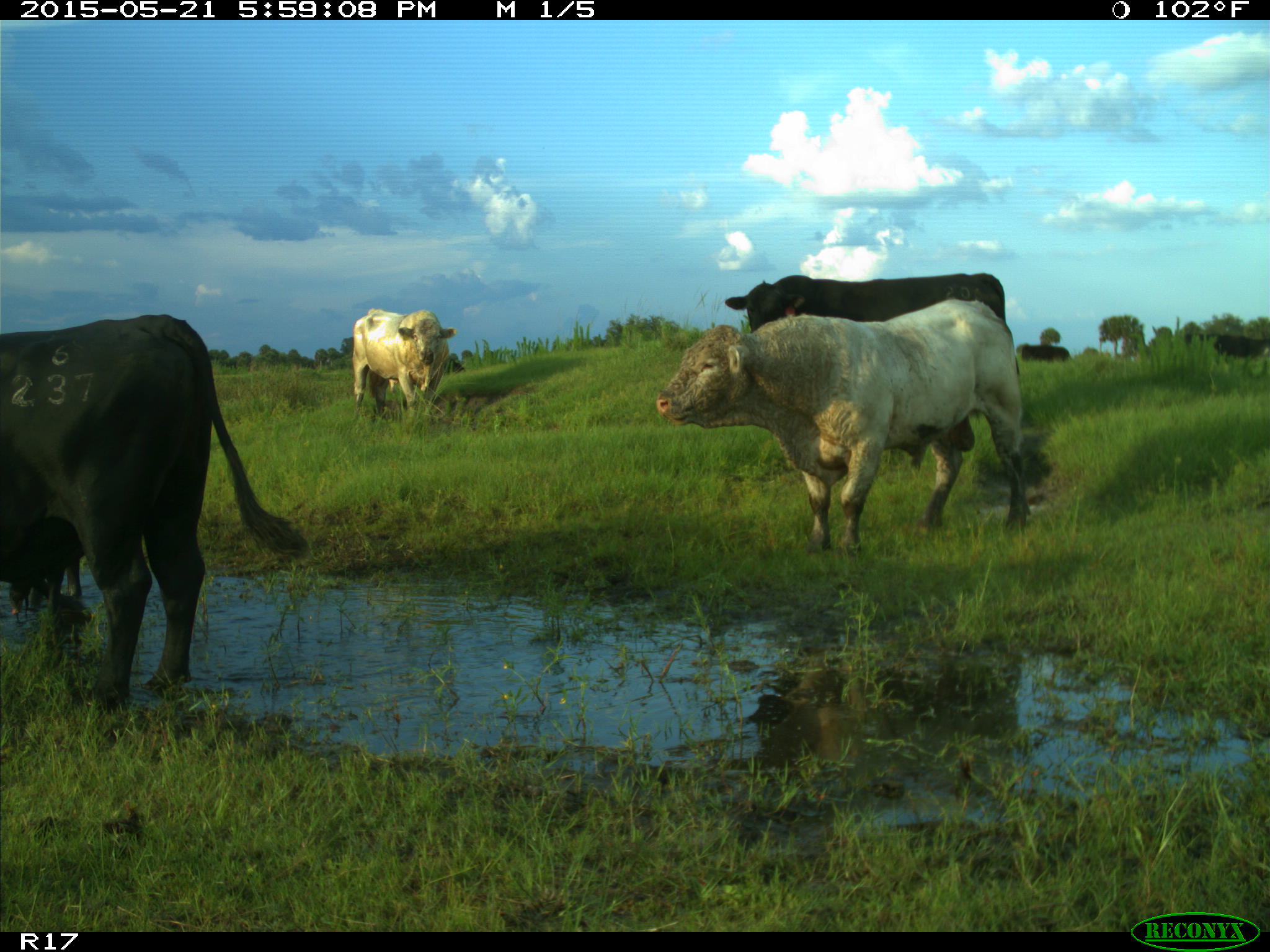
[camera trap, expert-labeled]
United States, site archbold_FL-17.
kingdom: Animalia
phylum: Chordata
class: Mammalia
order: Artiodactyla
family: Bovidae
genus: Bos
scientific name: Bos taurus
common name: domestic cow